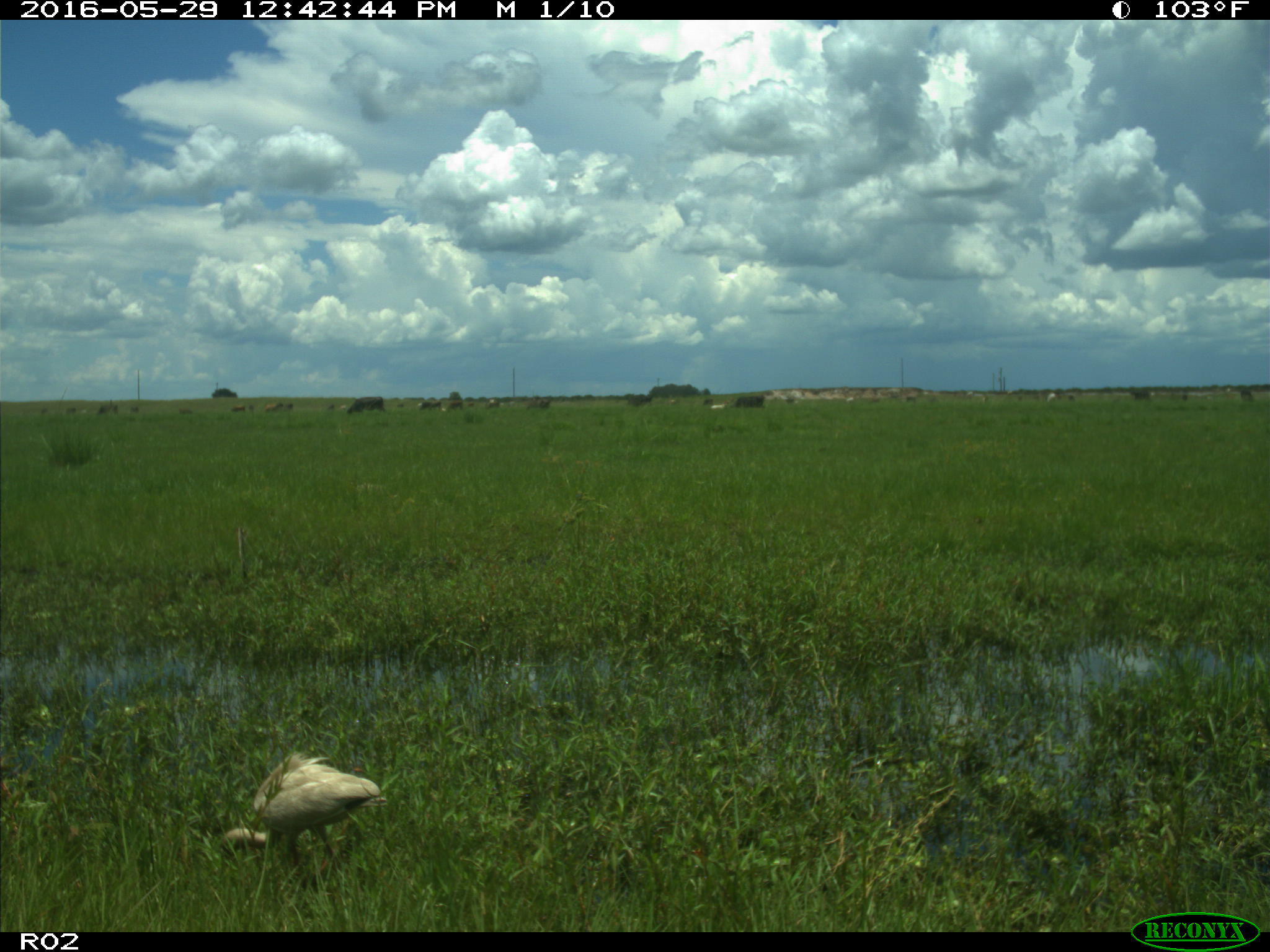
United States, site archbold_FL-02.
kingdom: Animalia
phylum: Chordata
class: Mammalia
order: Artiodactyla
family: Bovidae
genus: Bos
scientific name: Bos taurus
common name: domestic cow